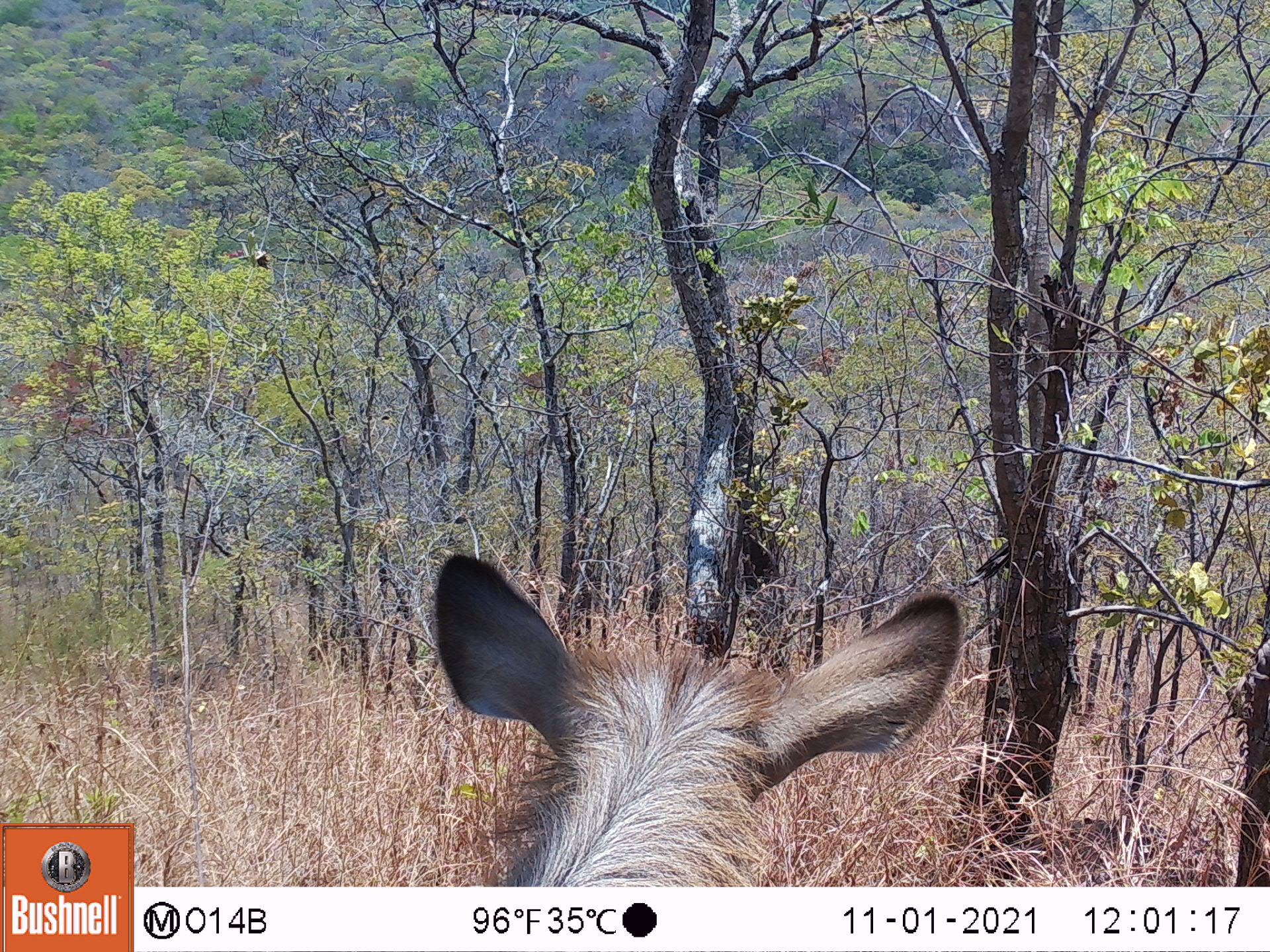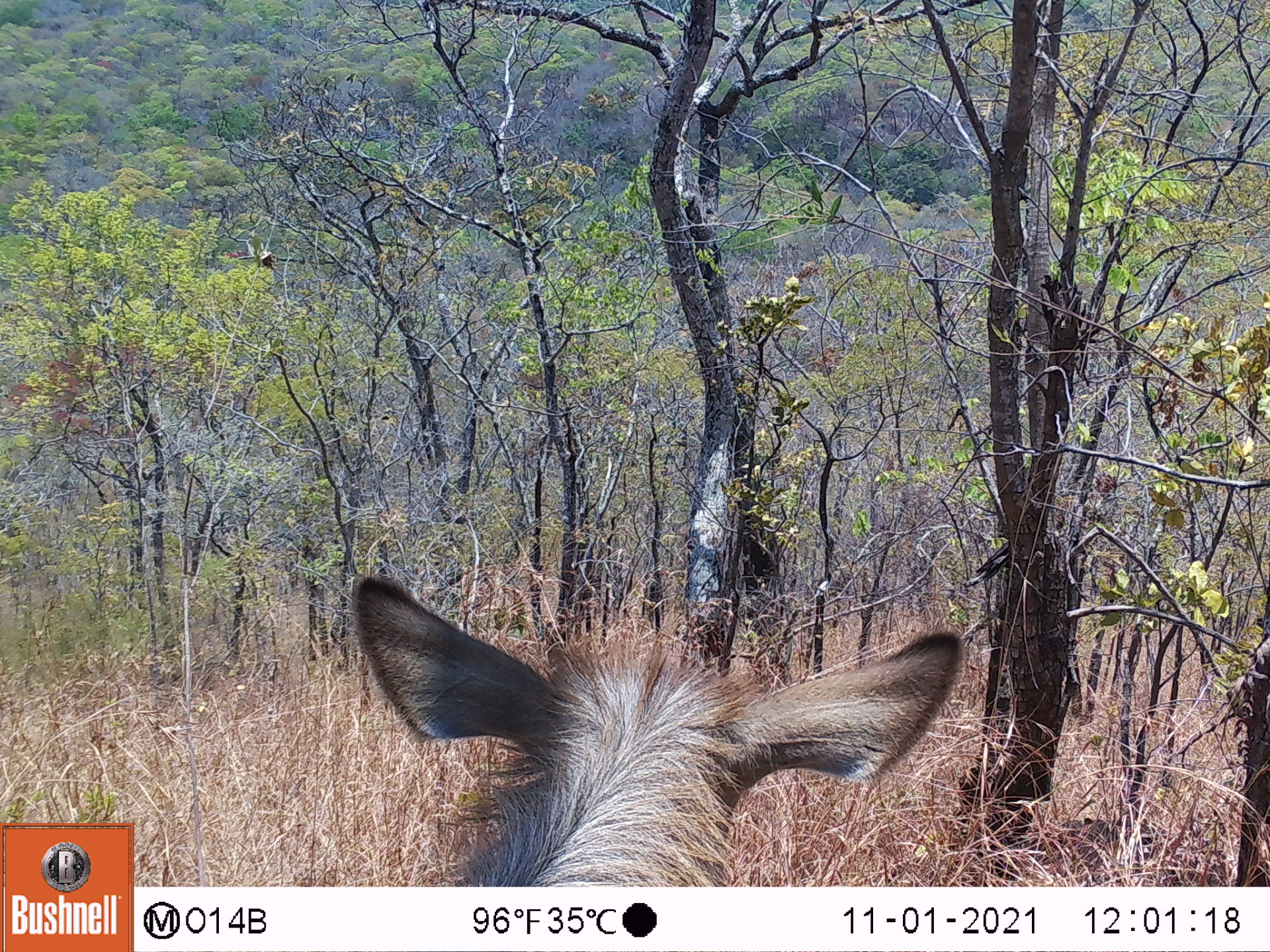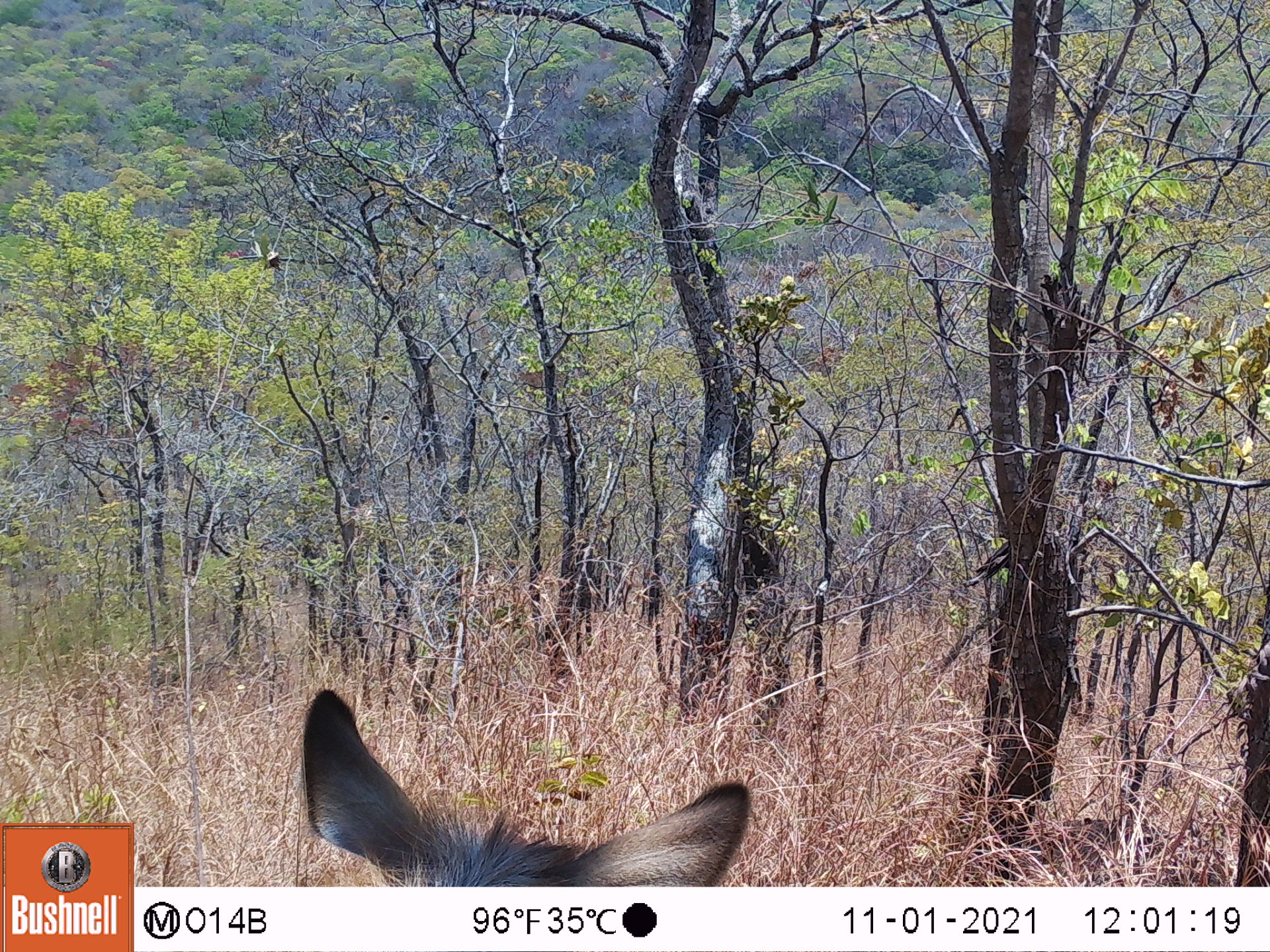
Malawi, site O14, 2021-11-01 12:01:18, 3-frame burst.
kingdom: Animalia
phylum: Chordata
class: Mammalia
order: Artiodactyla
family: Bovidae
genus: Kobus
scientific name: Kobus ellipsiprymnus ellipsiprymnus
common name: common waterbuck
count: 1